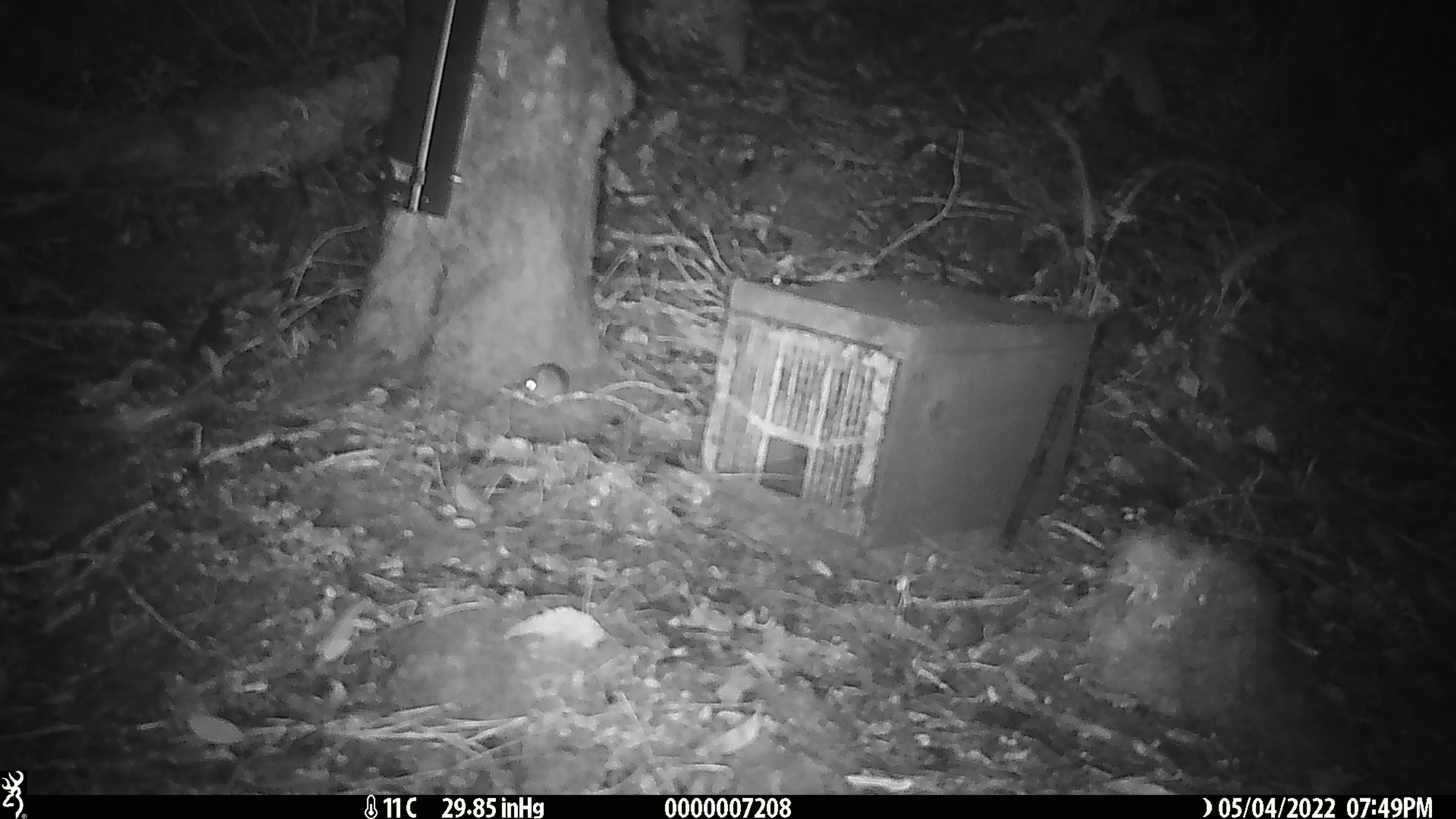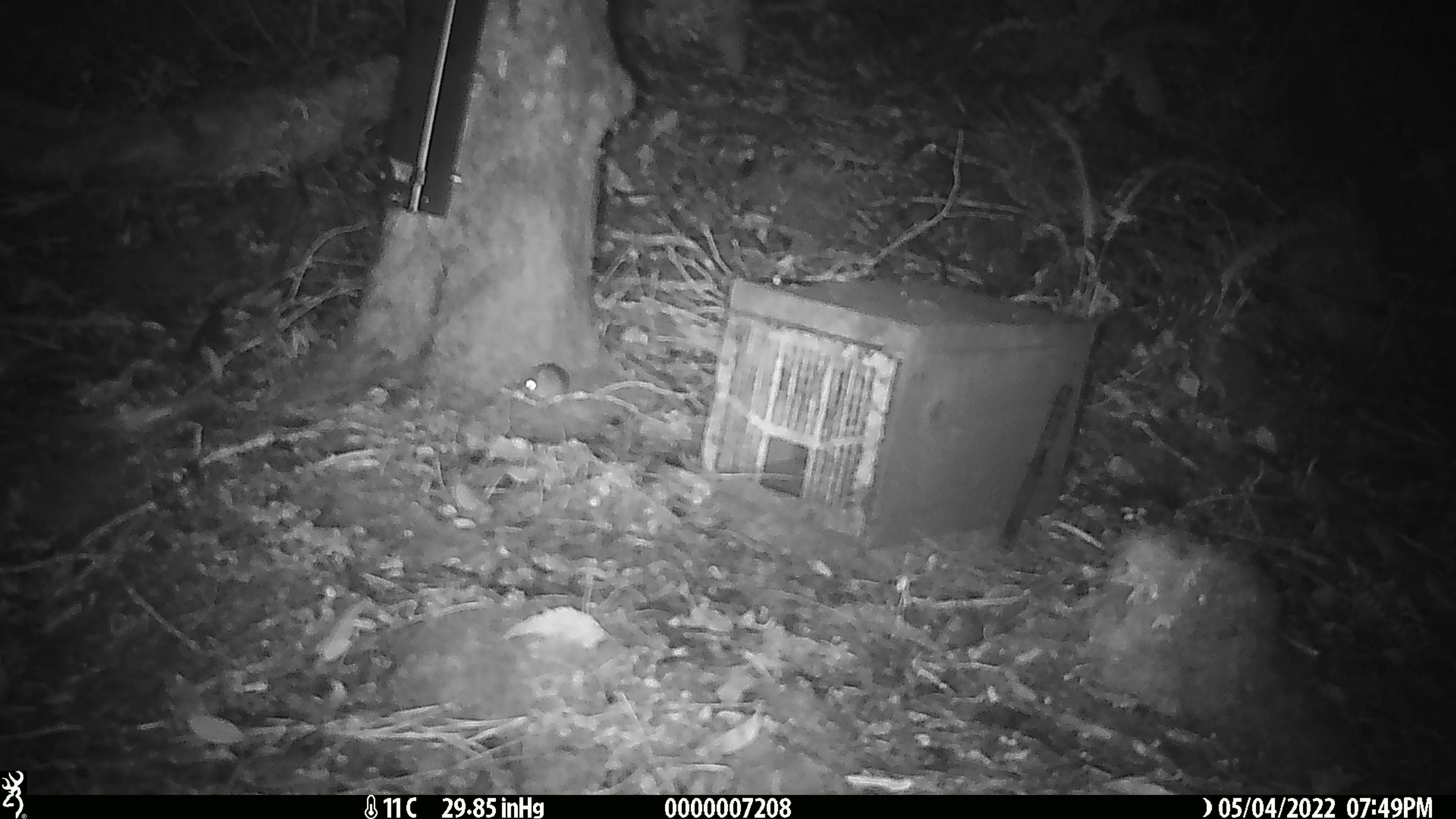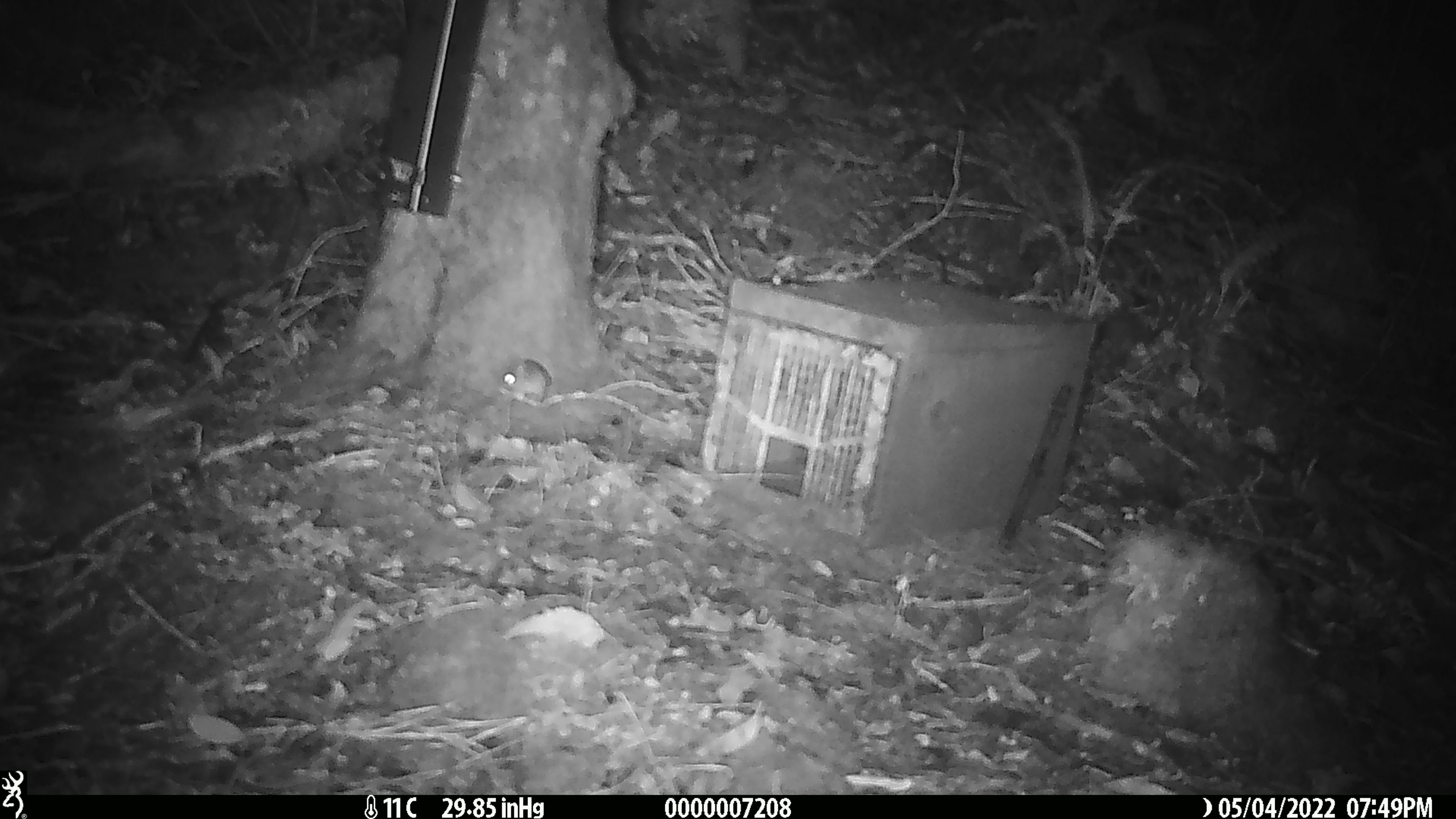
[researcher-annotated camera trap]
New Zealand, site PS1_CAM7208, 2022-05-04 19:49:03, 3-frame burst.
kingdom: Animalia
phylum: Chordata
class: Mammalia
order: Rodentia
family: Muridae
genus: Mus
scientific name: Mus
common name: mouse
Mouse (Mus).